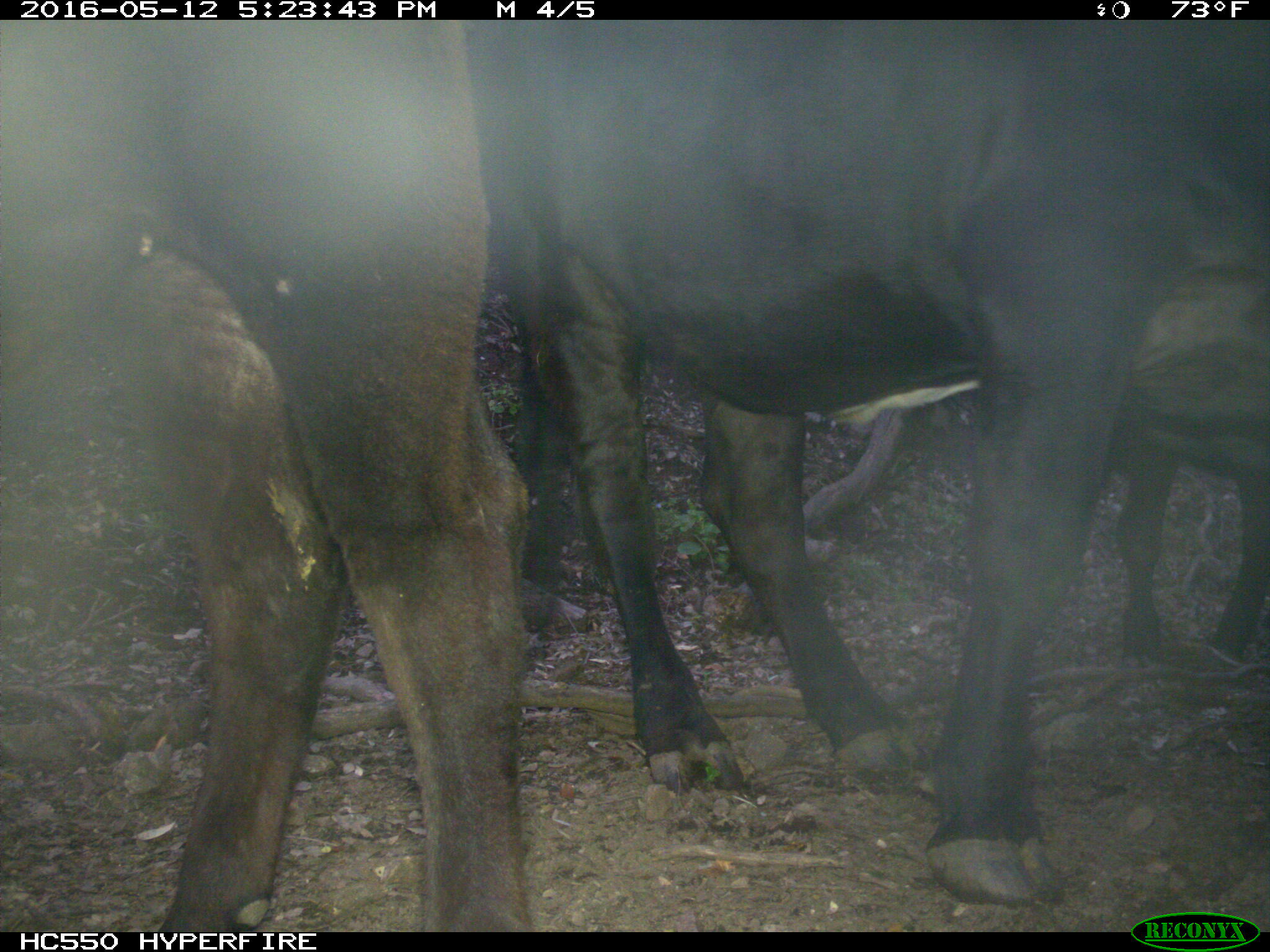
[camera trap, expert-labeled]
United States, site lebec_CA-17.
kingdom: Animalia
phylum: Chordata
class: Mammalia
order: Artiodactyla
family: Bovidae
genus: Bos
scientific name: Bos taurus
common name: domestic cow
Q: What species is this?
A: Bos taurus (domestic cow).